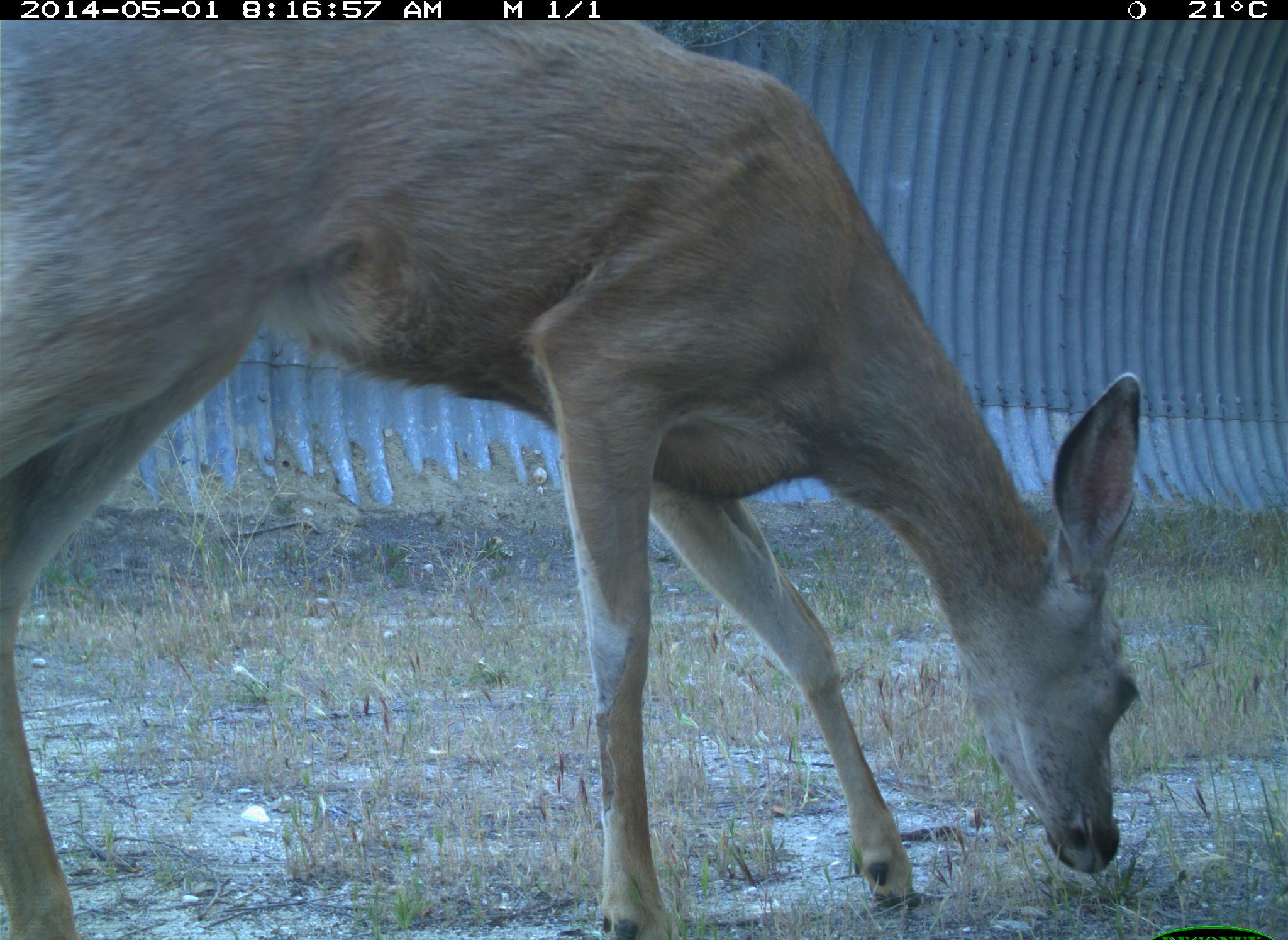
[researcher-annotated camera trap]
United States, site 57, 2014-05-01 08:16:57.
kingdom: Animalia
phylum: Chordata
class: Mammalia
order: Artiodactyla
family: Cervidae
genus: Odocoileus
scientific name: Odocoileus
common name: deer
Deer (Odocoileus).